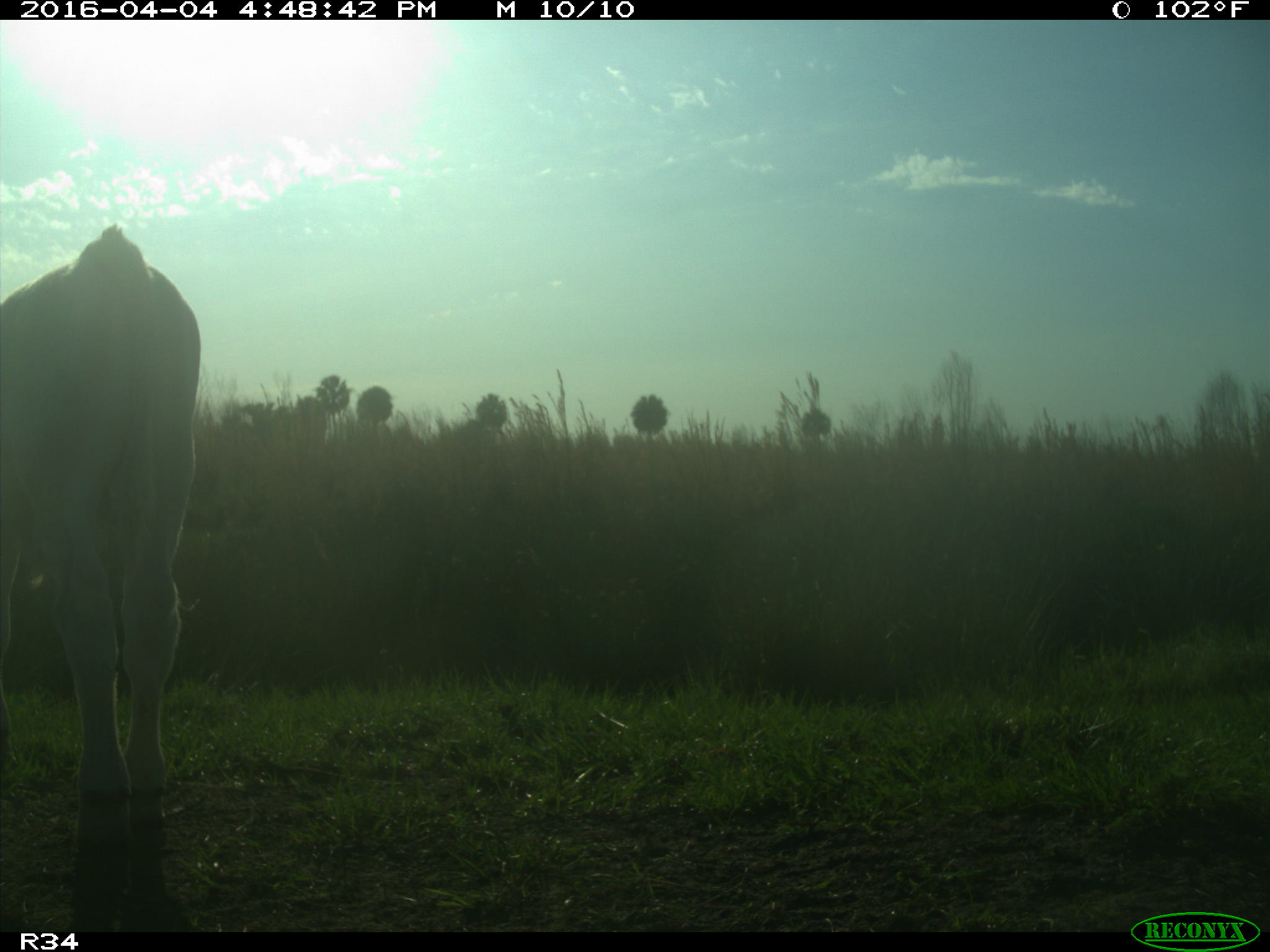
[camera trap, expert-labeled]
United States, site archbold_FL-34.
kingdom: Animalia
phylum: Chordata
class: Mammalia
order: Artiodactyla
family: Bovidae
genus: Bos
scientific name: Bos taurus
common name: domestic cow